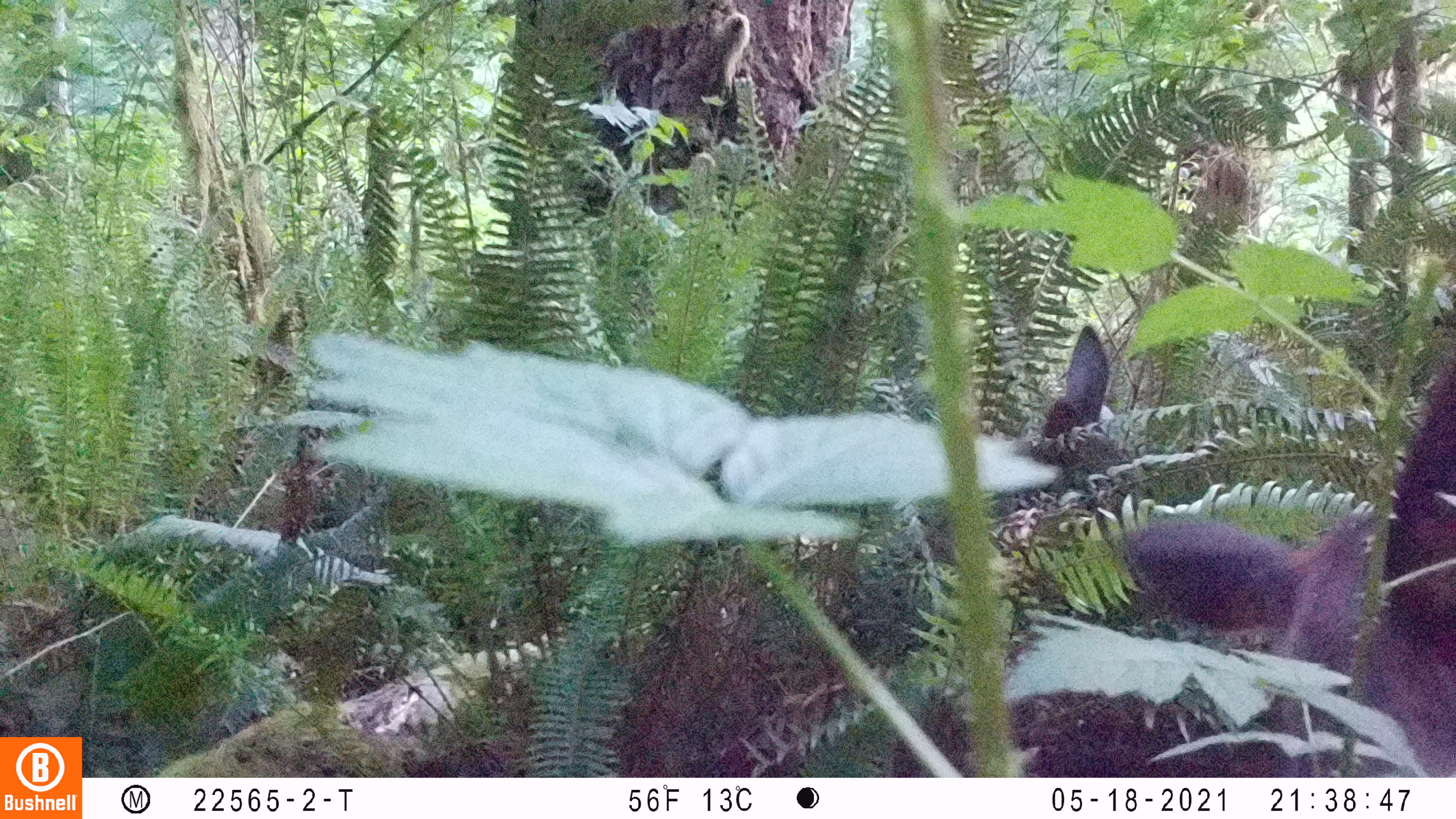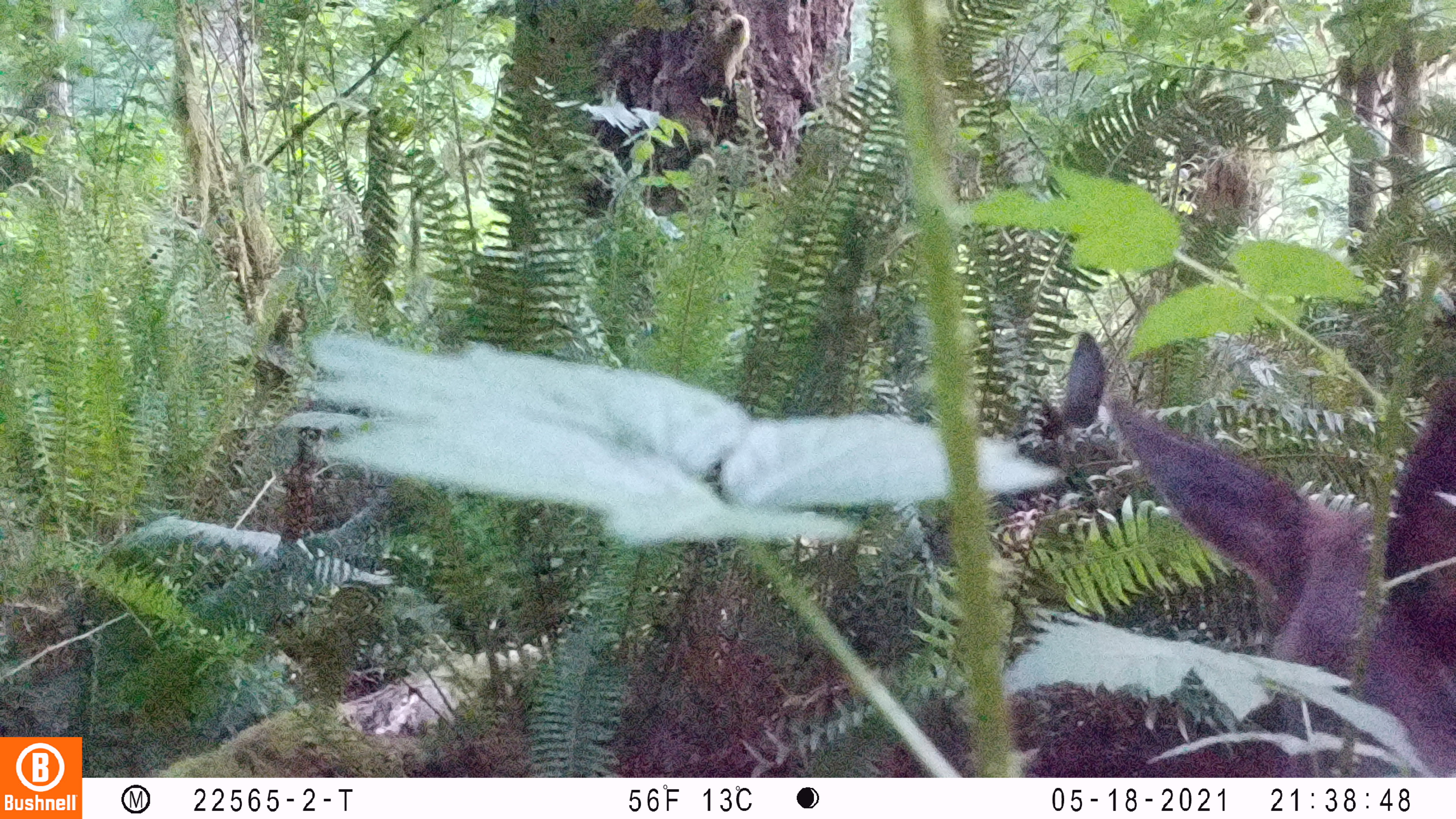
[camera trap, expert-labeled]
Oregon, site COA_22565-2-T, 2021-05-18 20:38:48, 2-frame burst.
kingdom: Animalia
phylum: Chordata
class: Mammalia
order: Artiodactyla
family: Cervidae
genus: Cervus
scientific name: Cervus canadensis roosevelti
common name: roosevelt elk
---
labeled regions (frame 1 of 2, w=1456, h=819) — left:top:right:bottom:
roosevelt elk: 1104:375:1448:684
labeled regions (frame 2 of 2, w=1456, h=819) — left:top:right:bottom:
roosevelt elk: 1102:360:1453:673